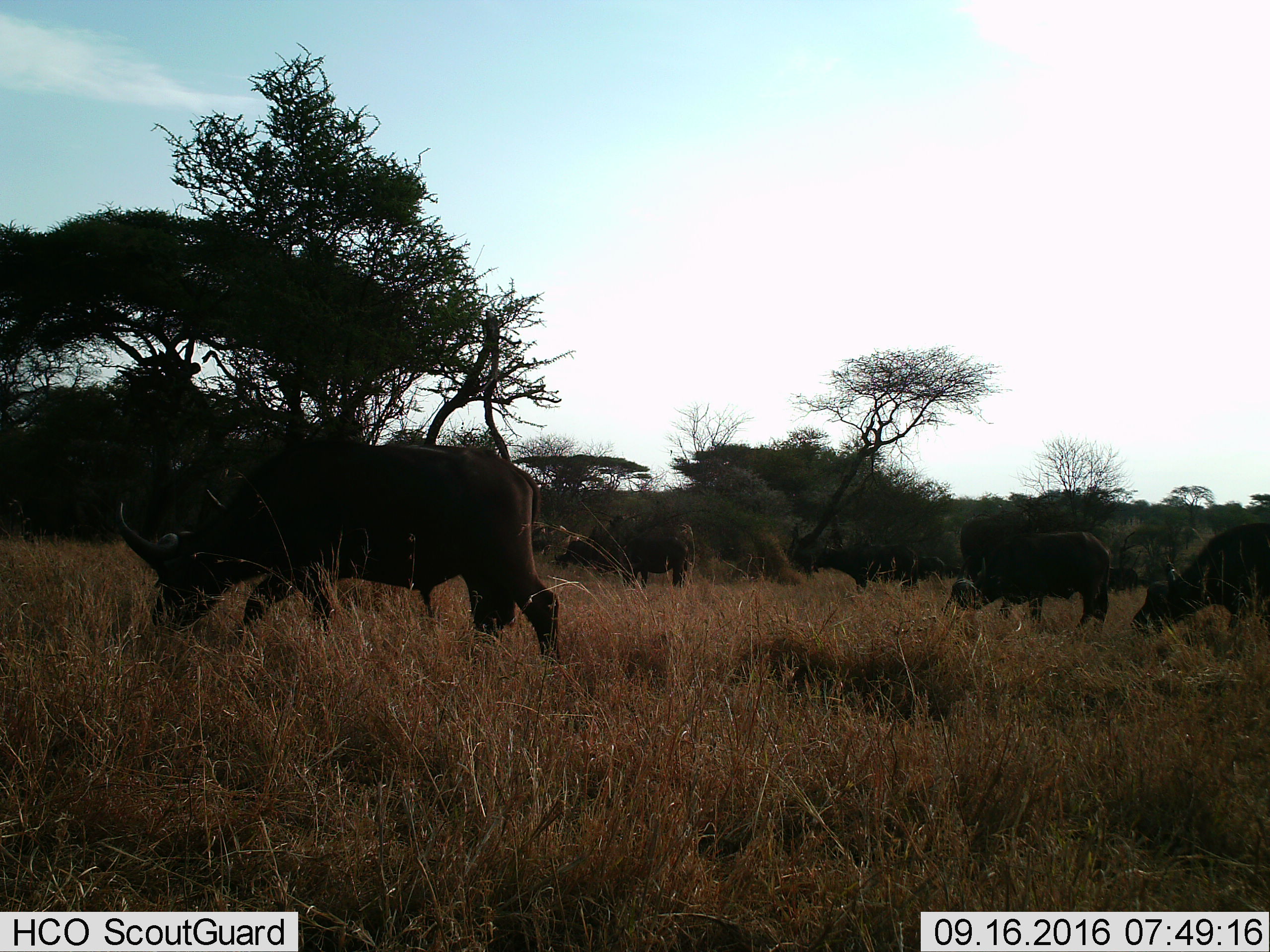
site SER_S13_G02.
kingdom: Animalia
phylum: Chordata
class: Mammalia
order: Artiodactyla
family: Bovidae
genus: Syncerus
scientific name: Syncerus caffer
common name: african buffalo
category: buffalo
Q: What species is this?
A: Buffalo (african buffalo) (Syncerus caffer).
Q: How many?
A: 8.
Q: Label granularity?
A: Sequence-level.